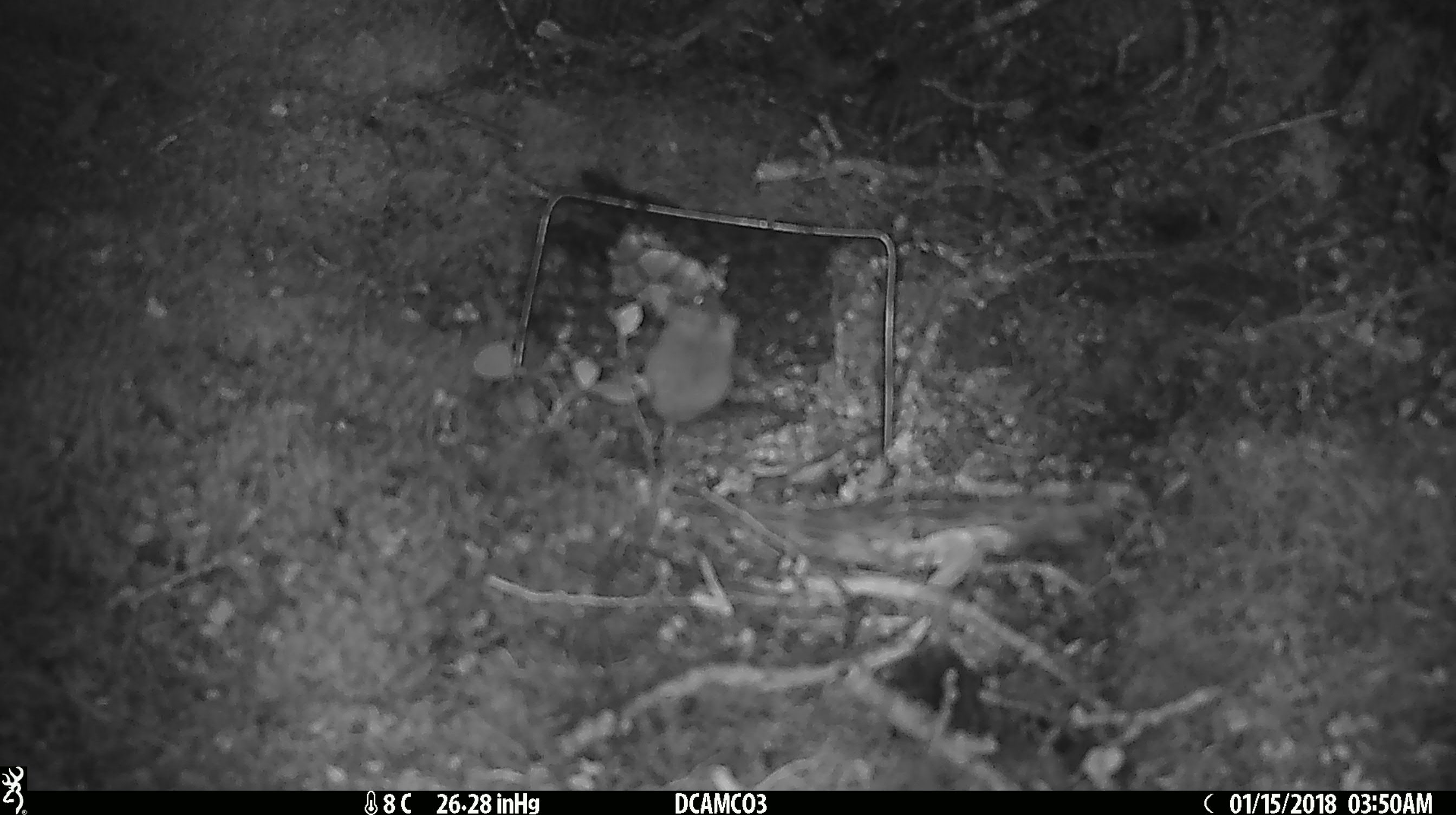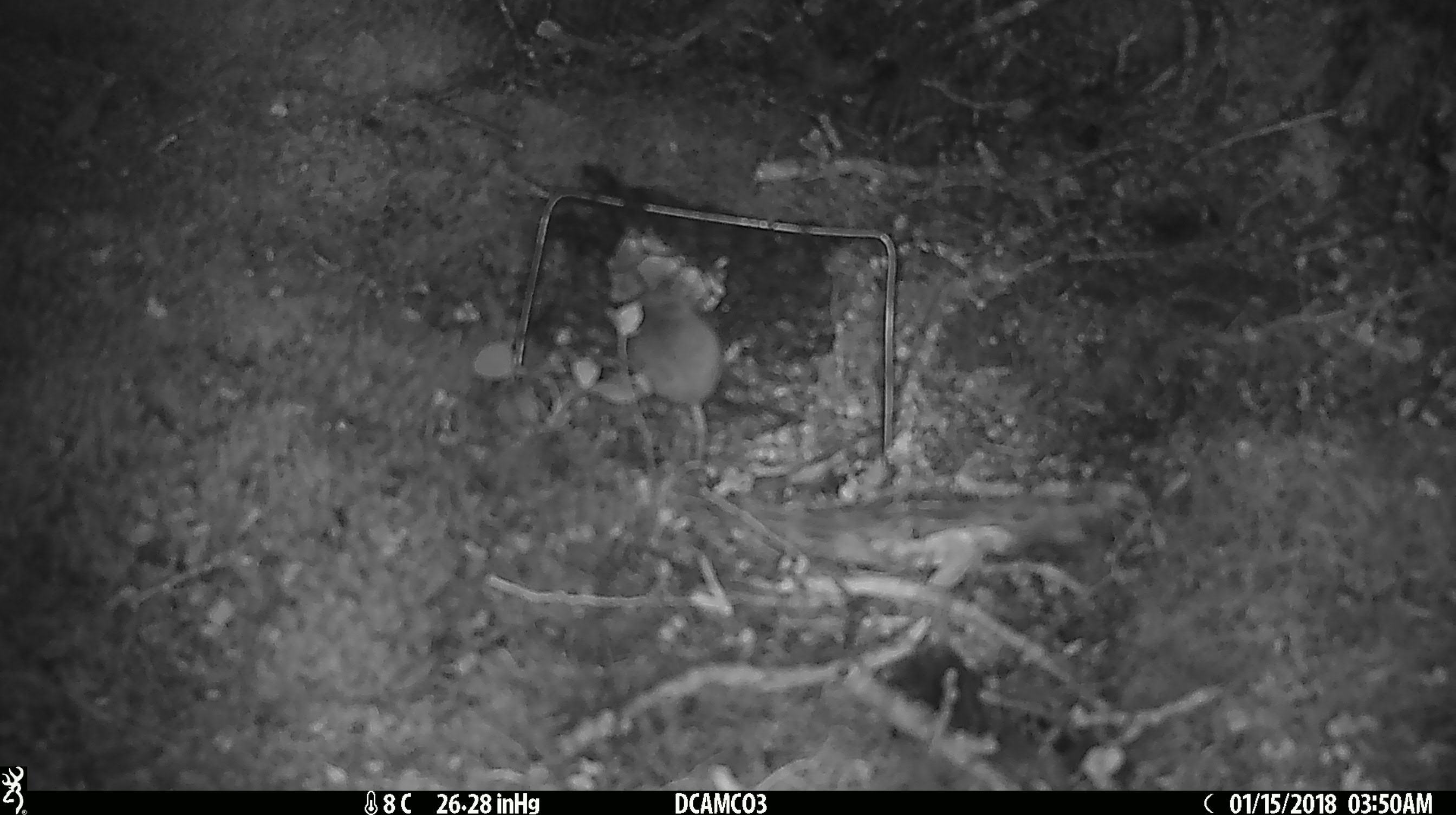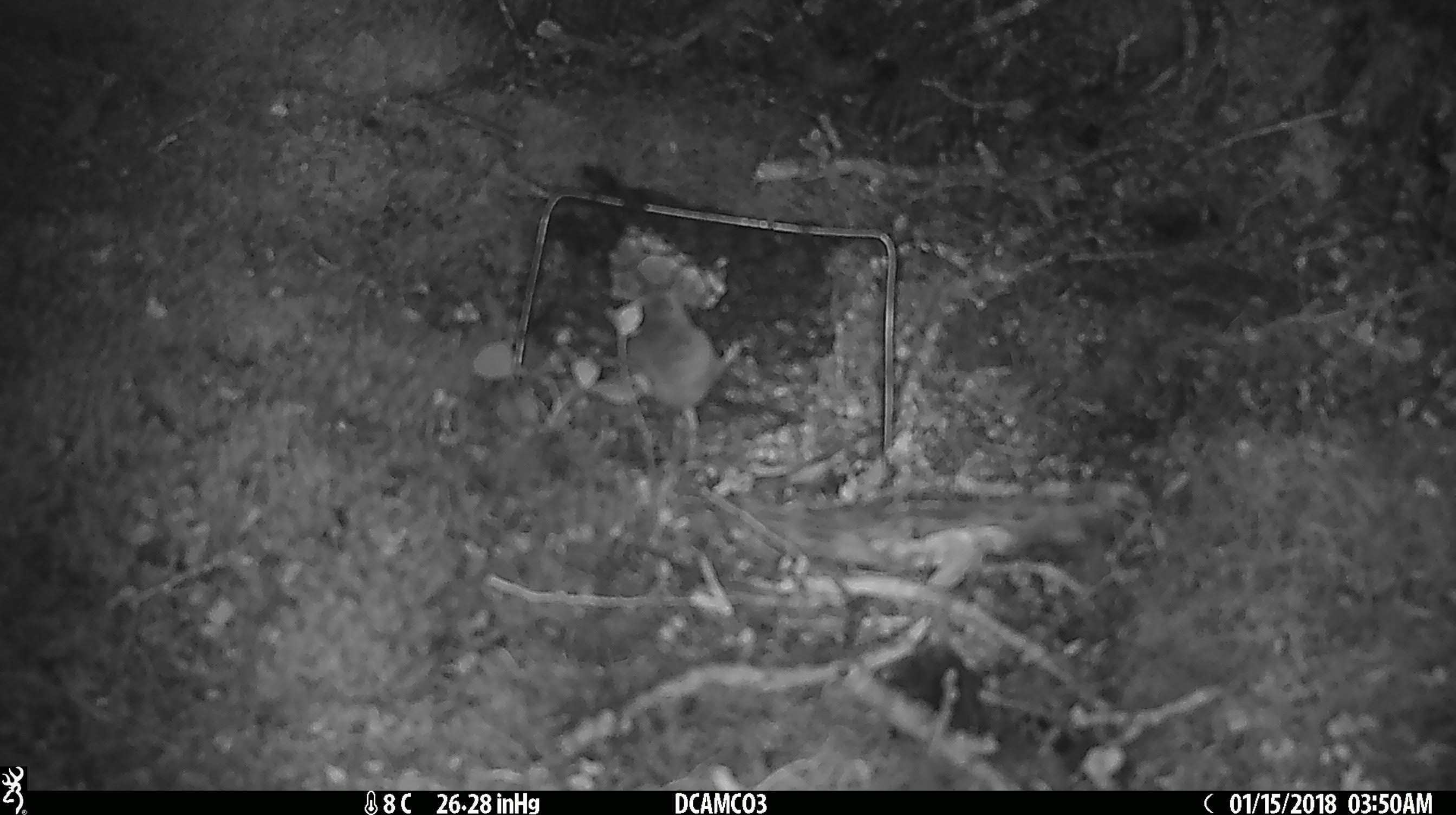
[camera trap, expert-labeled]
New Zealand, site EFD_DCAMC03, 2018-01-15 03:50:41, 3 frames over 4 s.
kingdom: Animalia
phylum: Chordata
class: Mammalia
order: Rodentia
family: Muridae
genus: Mus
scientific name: Mus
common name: mouse